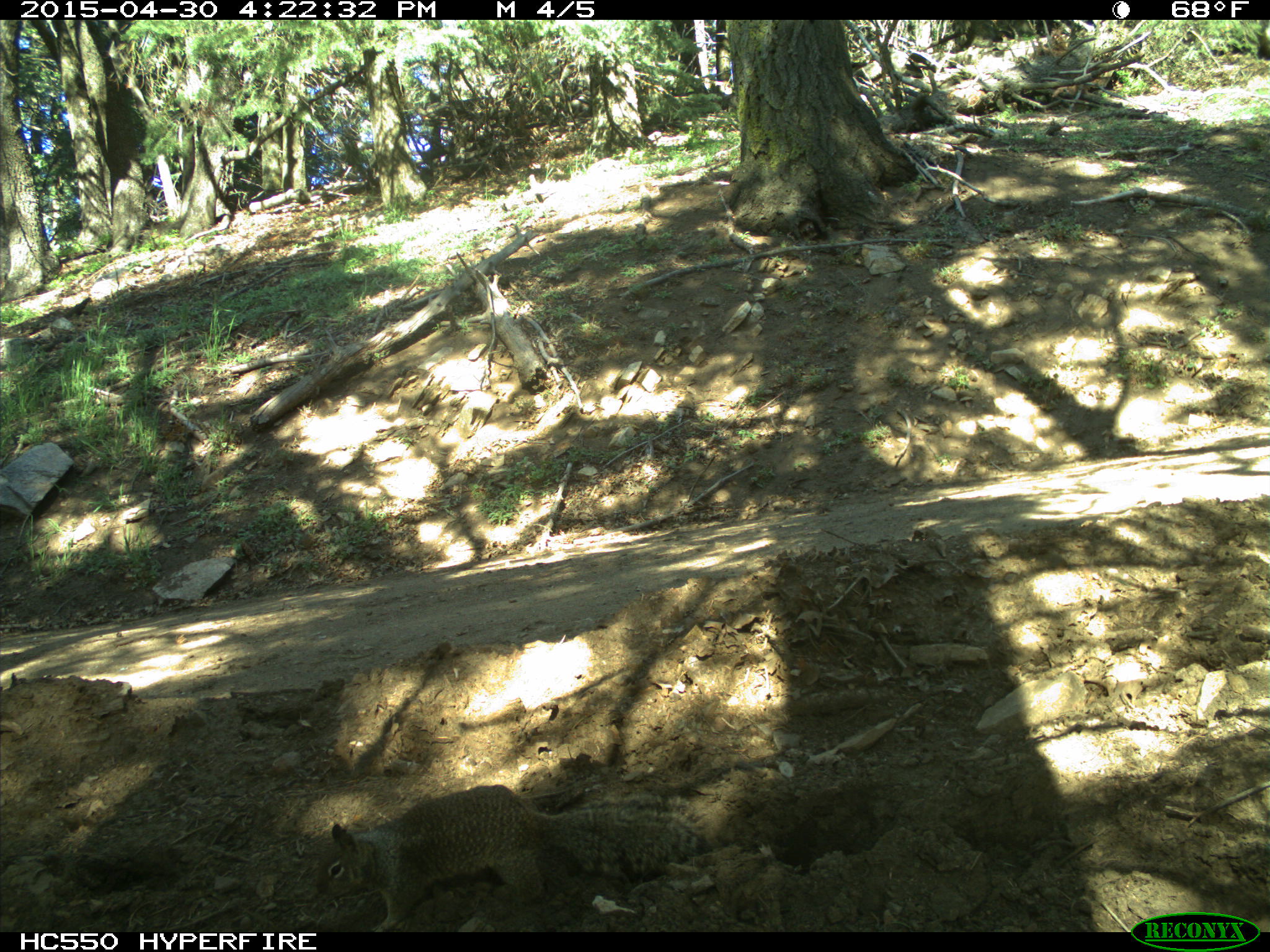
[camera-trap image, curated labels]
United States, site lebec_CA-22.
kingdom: Animalia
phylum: Chordata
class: Mammalia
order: Rodentia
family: Sciuridae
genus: Otospermophilus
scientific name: Otospermophilus beecheyi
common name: california ground squirrel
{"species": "Otospermophilus beecheyi (california ground squirrel)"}